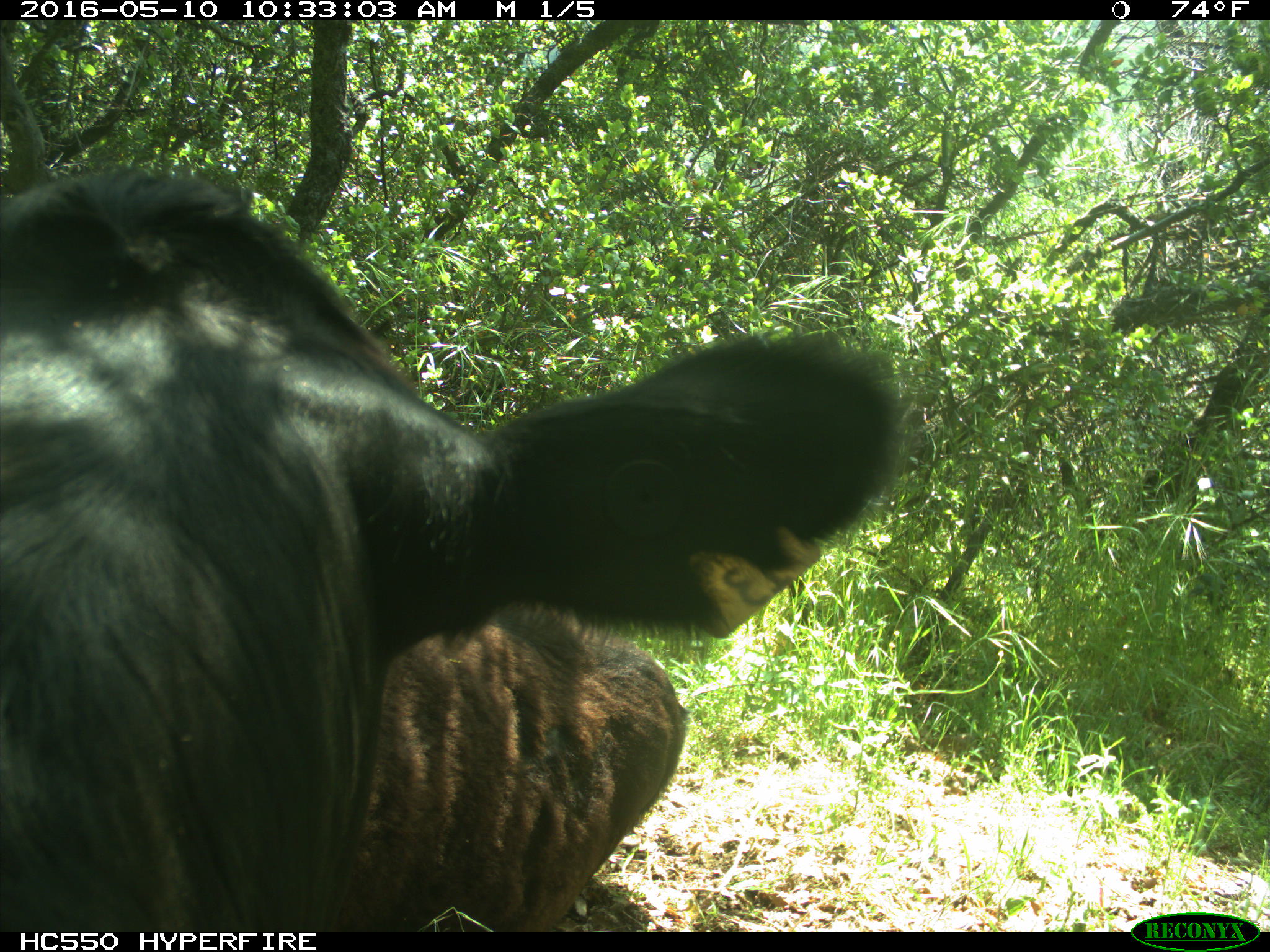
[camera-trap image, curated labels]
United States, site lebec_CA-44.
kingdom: Animalia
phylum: Chordata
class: Mammalia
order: Artiodactyla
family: Bovidae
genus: Bos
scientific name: Bos taurus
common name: domestic cow